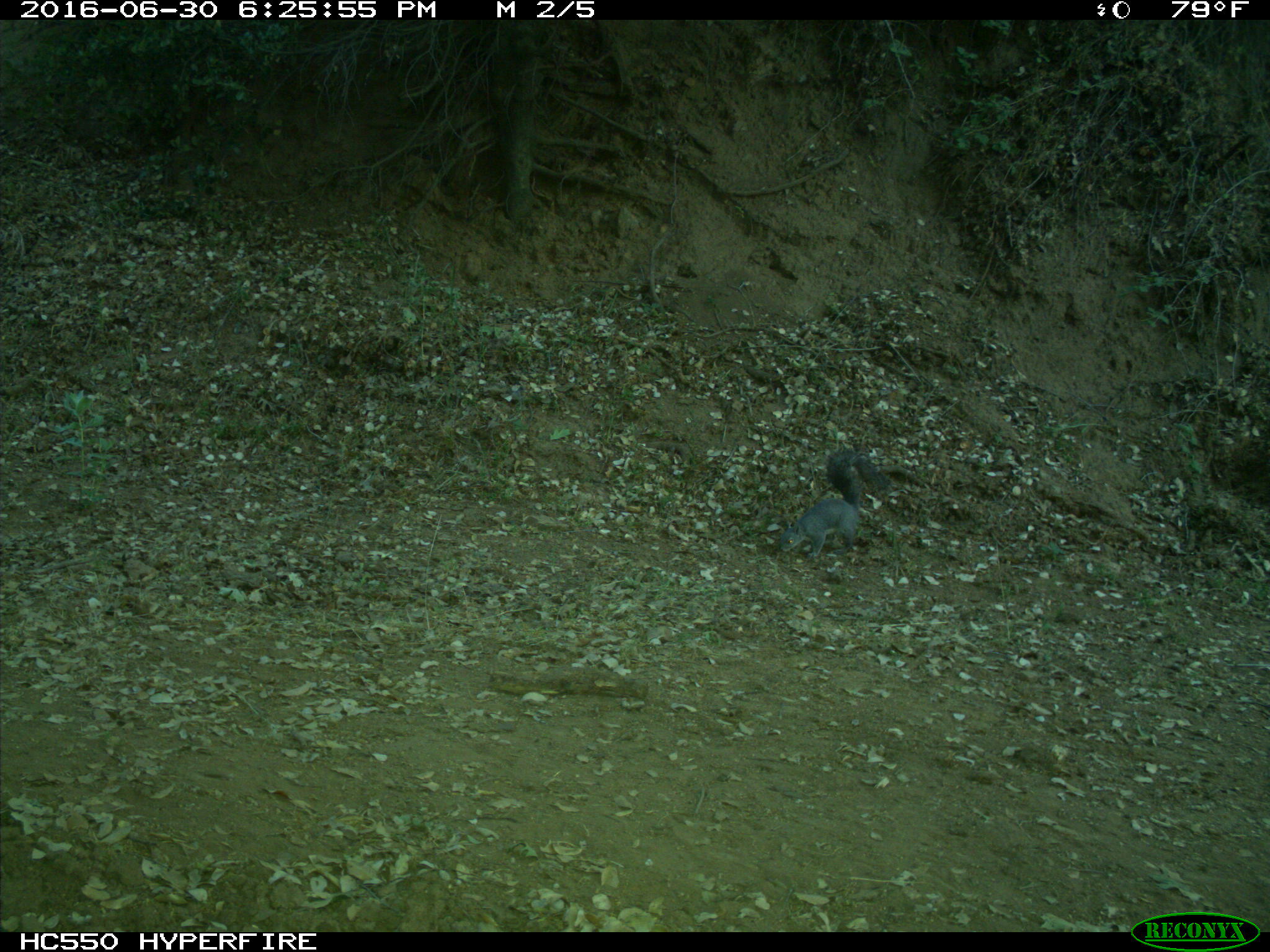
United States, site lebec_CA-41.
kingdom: Animalia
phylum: Chordata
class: Mammalia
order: Rodentia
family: Sciuridae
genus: Sciurus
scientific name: Sciurus carolinensis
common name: eastern gray squirrel